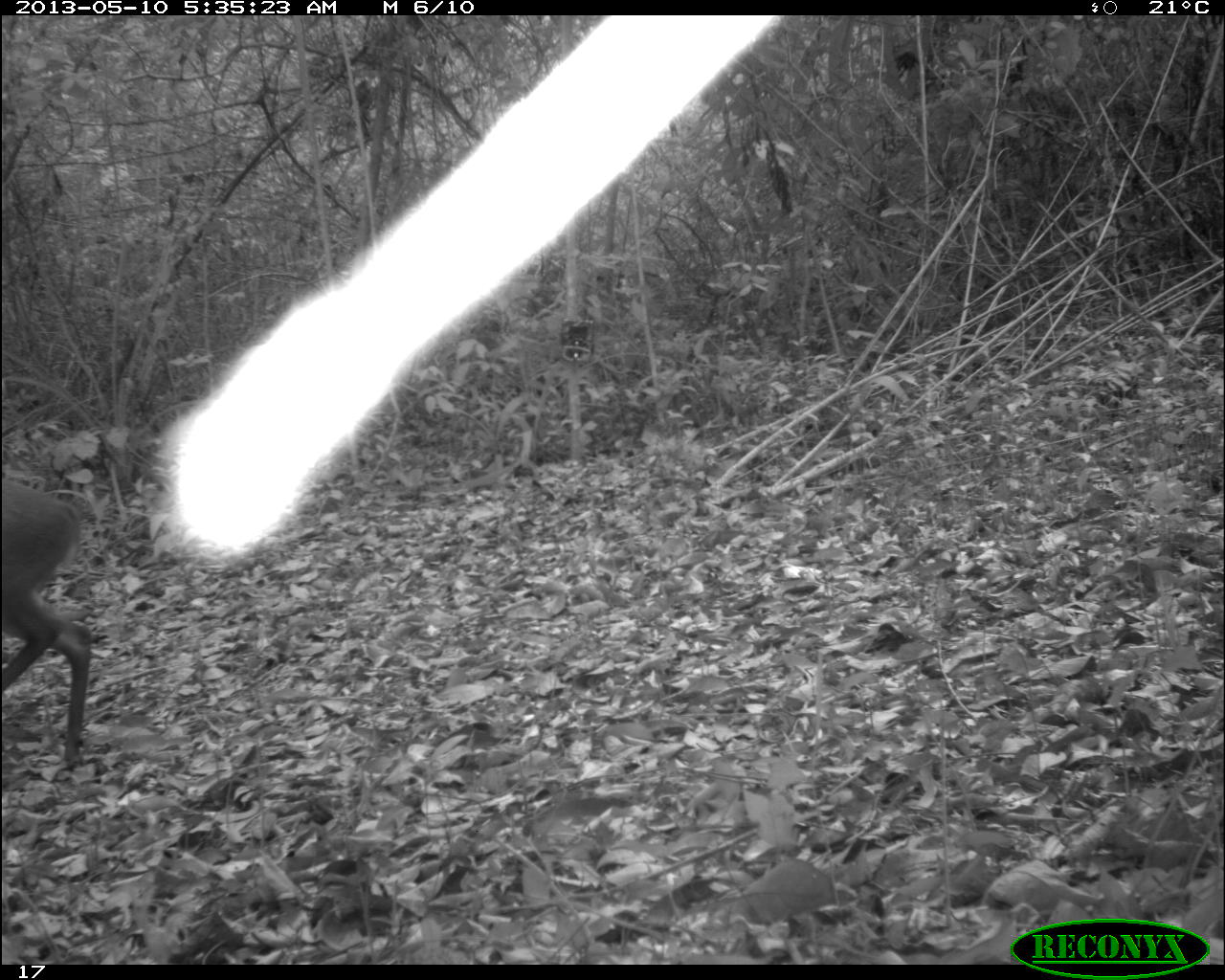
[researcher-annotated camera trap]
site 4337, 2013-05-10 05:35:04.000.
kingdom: Animalia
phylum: Chordata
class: Mammalia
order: Artiodactyla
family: Cervidae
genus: Mazama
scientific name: Mazama temama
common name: central american red brocket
Mazama temama (central american red brocket), count 1, sex male.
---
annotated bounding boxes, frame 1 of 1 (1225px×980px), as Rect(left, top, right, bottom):
mazama temama: Rect(2, 475, 93, 770)